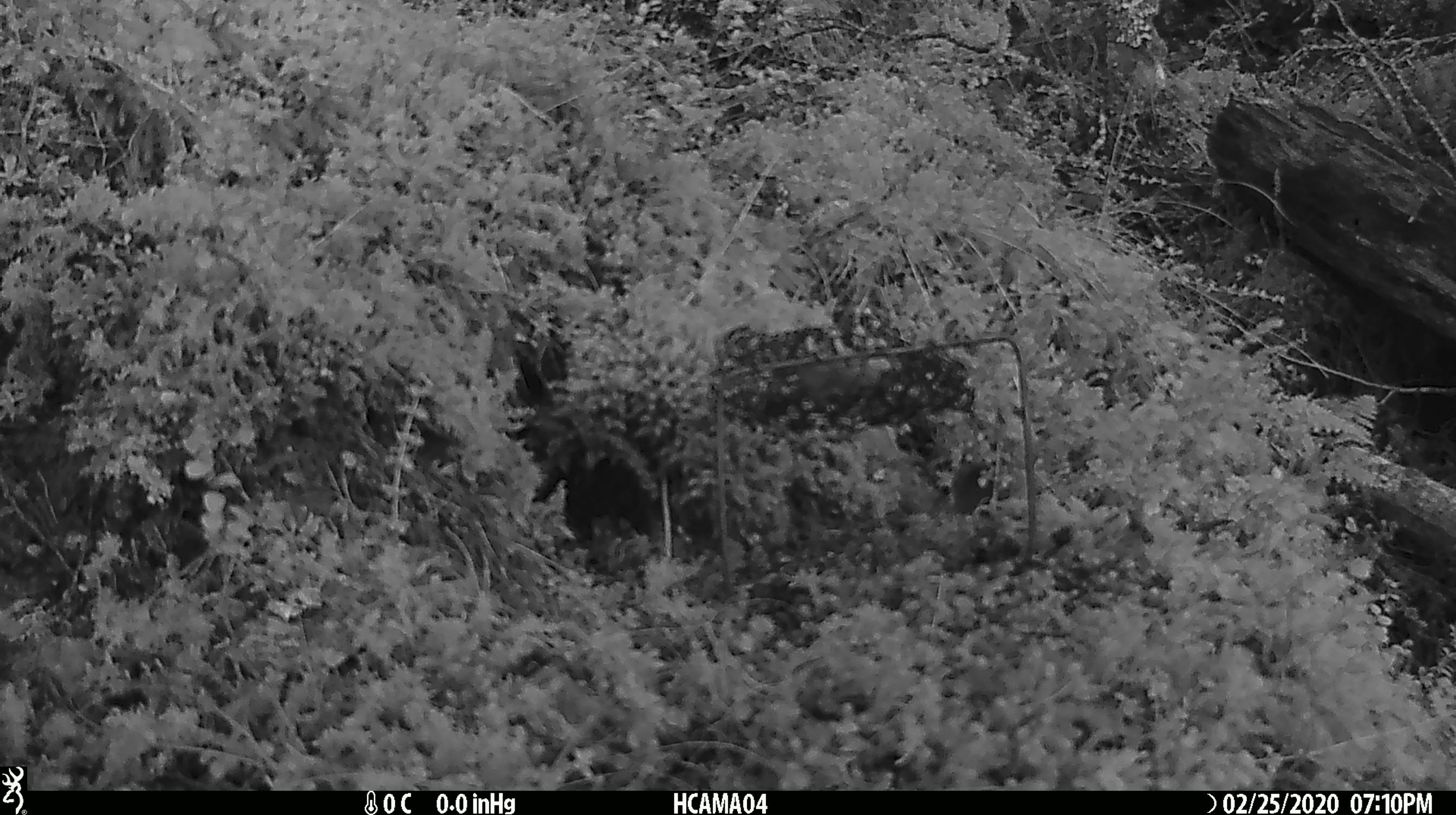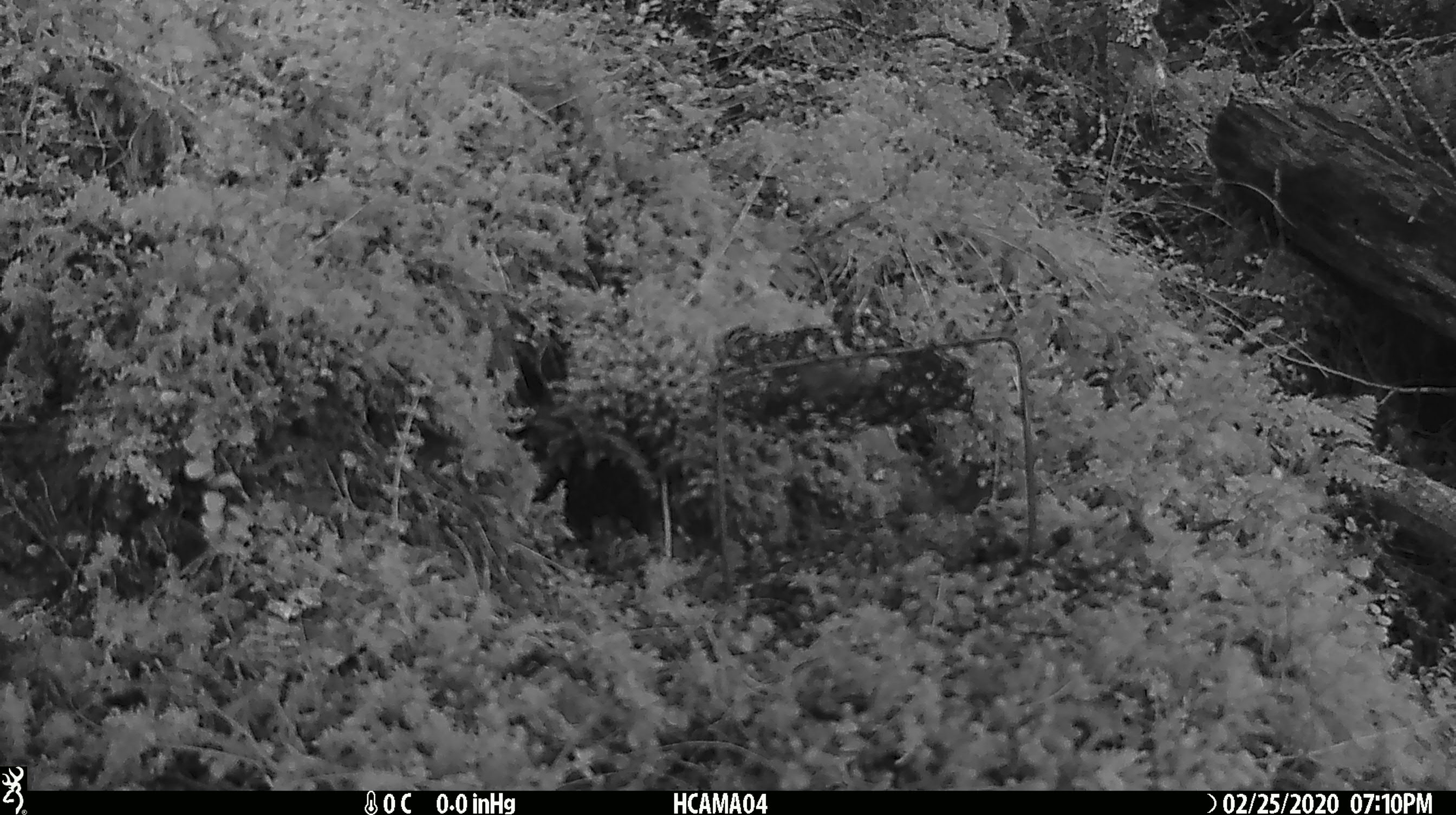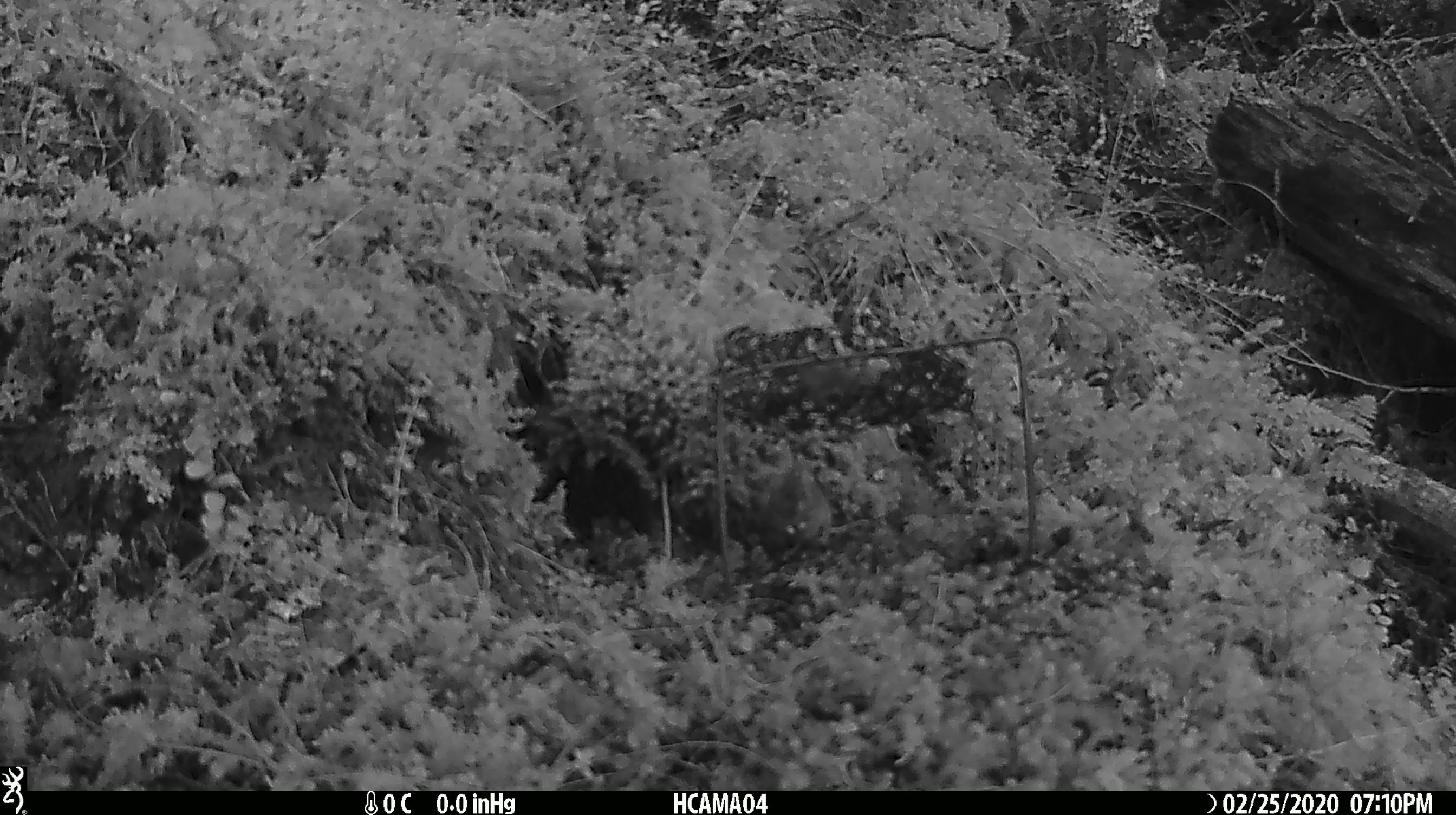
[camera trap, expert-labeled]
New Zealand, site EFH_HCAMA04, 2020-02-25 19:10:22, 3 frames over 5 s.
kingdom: Animalia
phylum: Chordata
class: Mammalia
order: Rodentia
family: Muridae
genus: Mus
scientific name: Mus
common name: mouse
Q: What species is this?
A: Mouse (Mus).